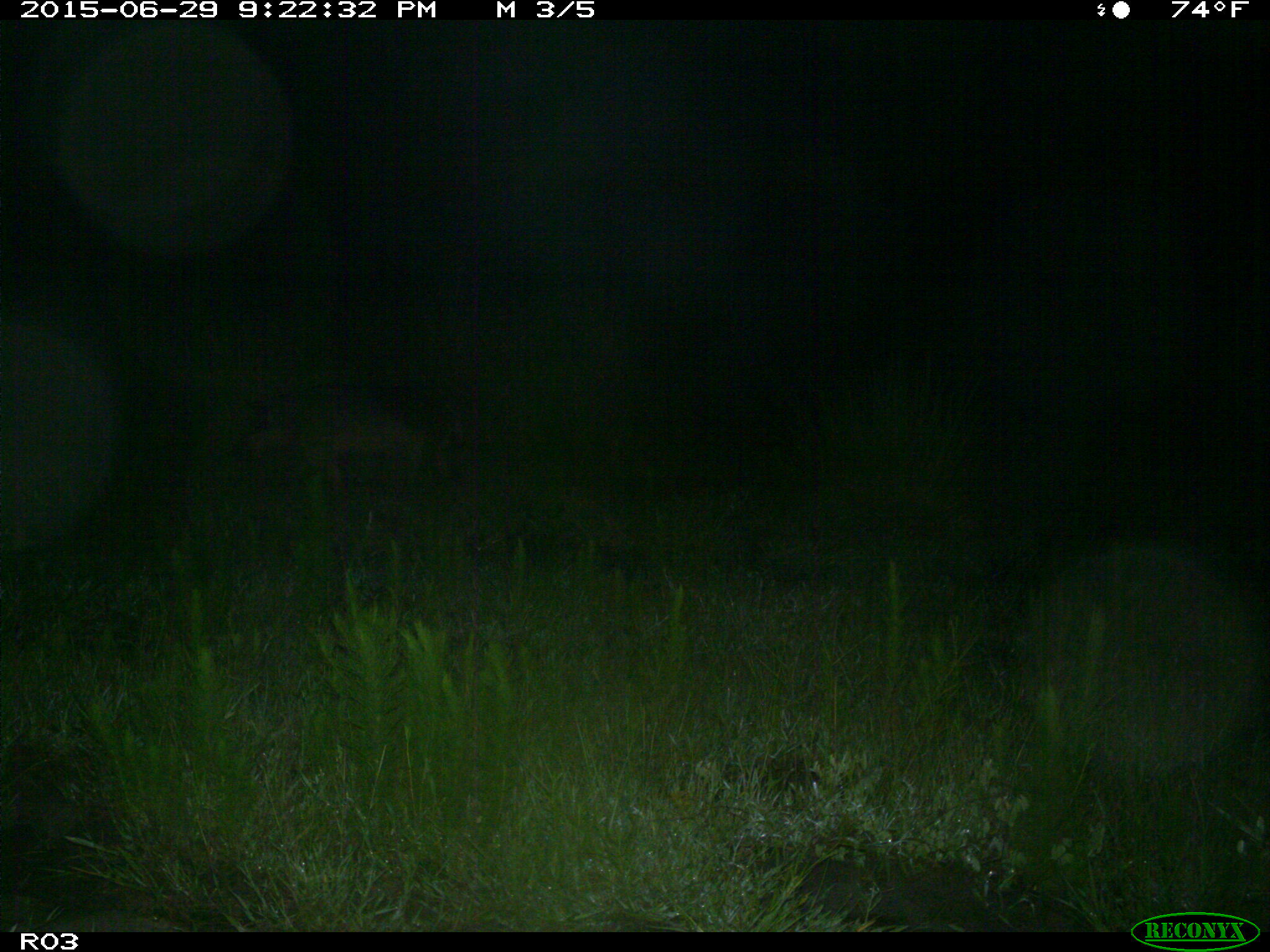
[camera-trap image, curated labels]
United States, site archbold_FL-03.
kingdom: Animalia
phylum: Chordata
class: Mammalia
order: Artiodactyla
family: Suidae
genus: Sus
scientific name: Sus scrofa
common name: wild boar